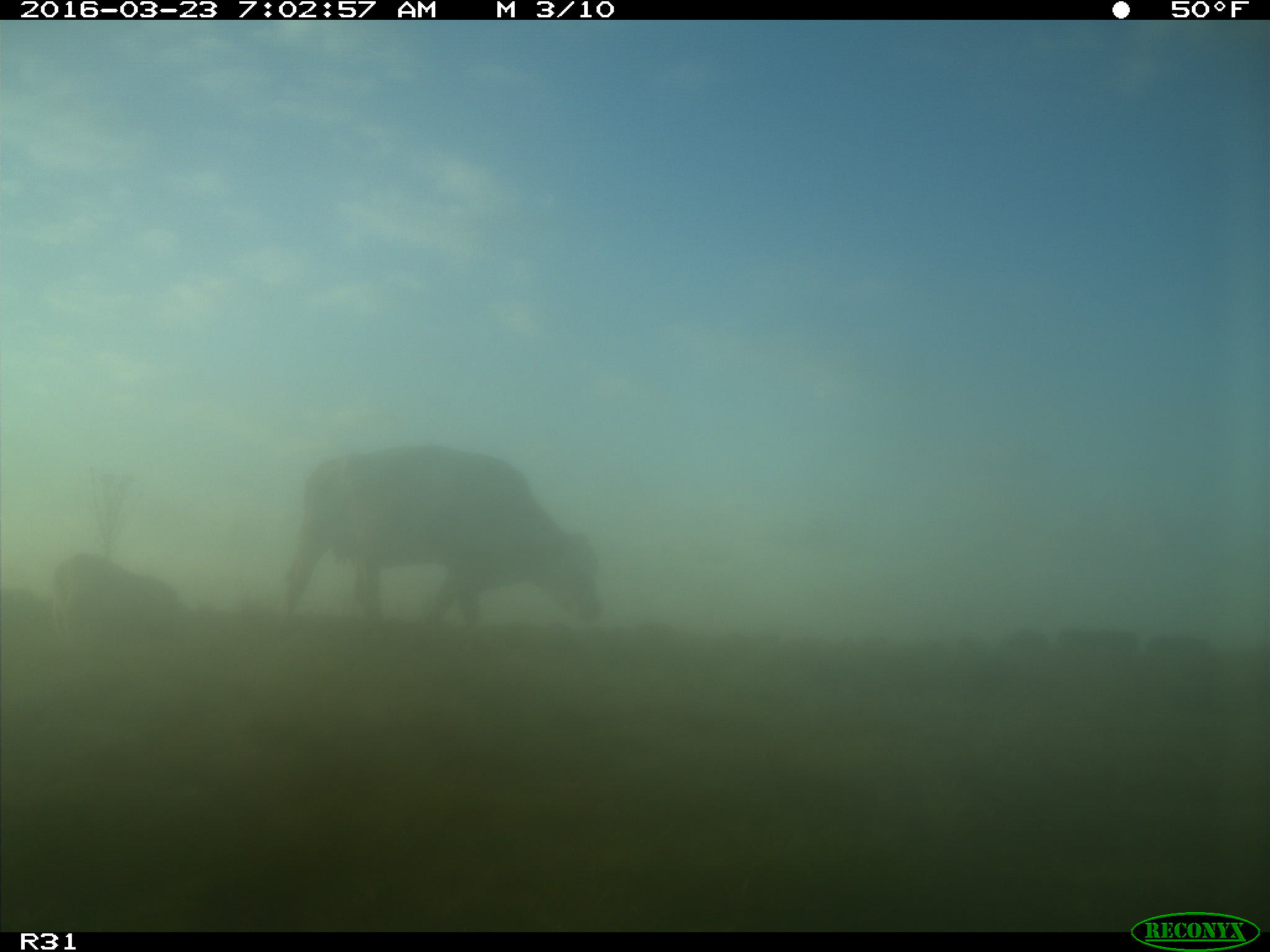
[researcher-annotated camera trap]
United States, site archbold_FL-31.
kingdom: Animalia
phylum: Chordata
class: Mammalia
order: Artiodactyla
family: Bovidae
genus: Bos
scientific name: Bos taurus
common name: domestic cow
Bos taurus (domestic cow).